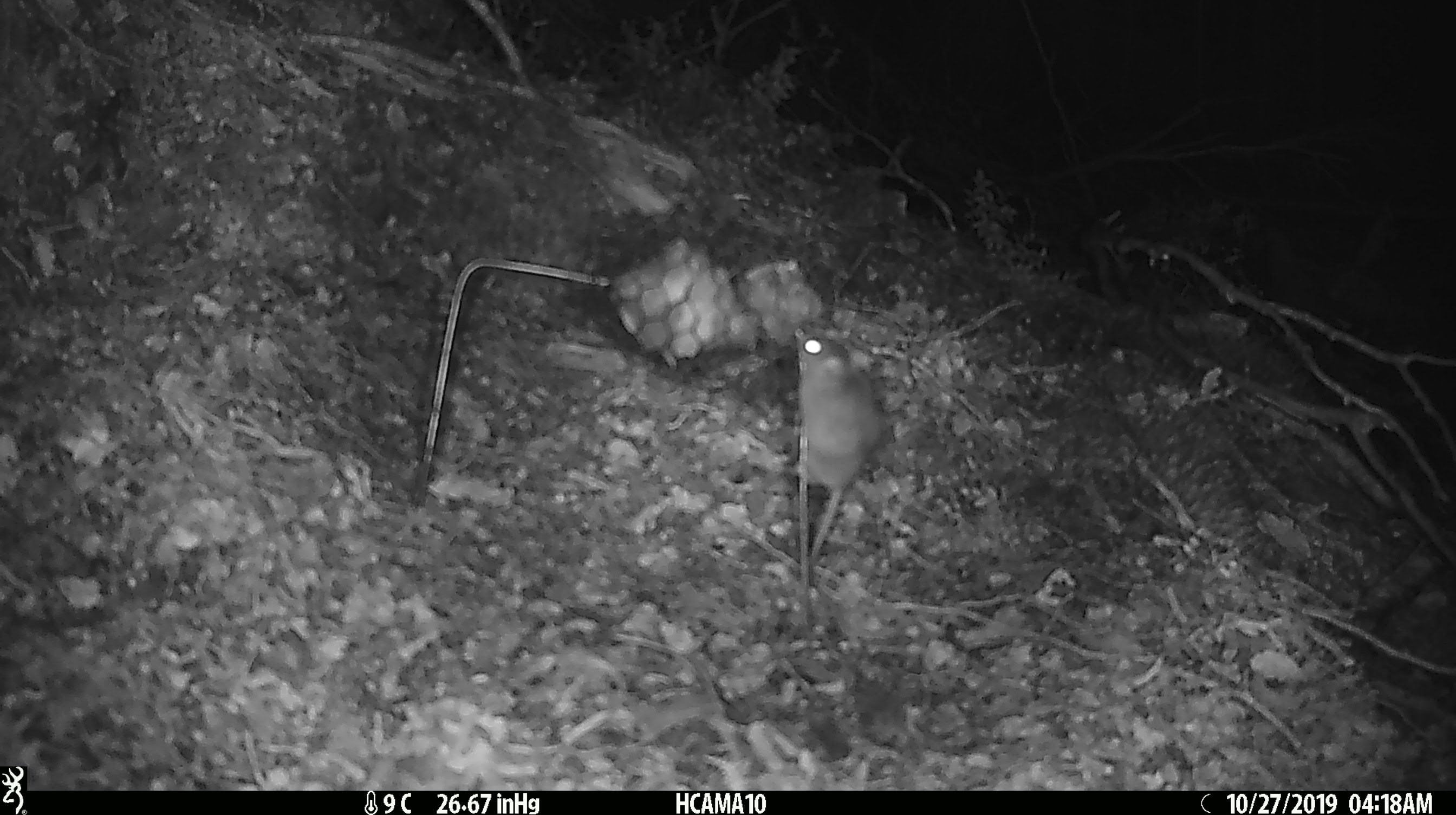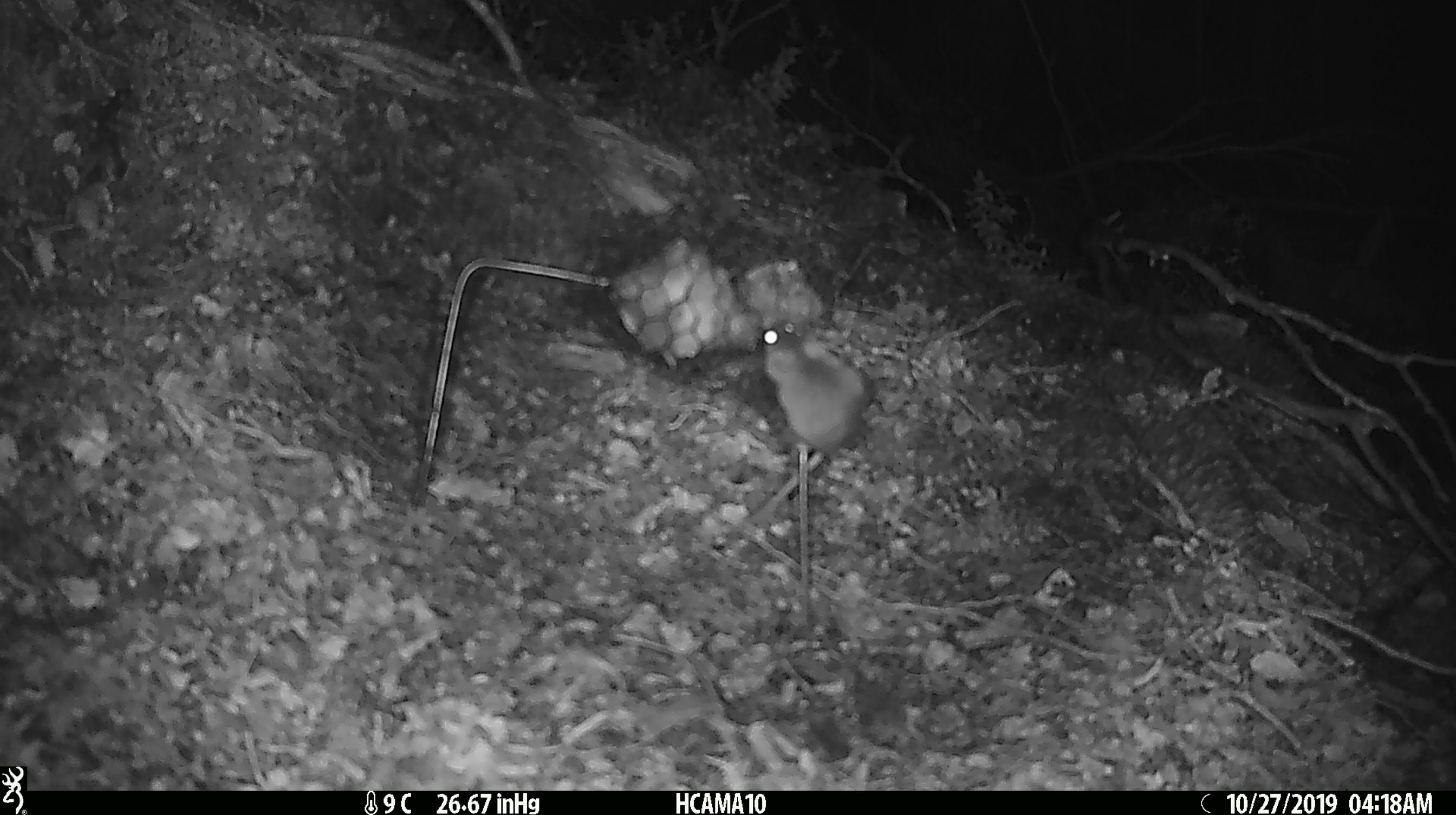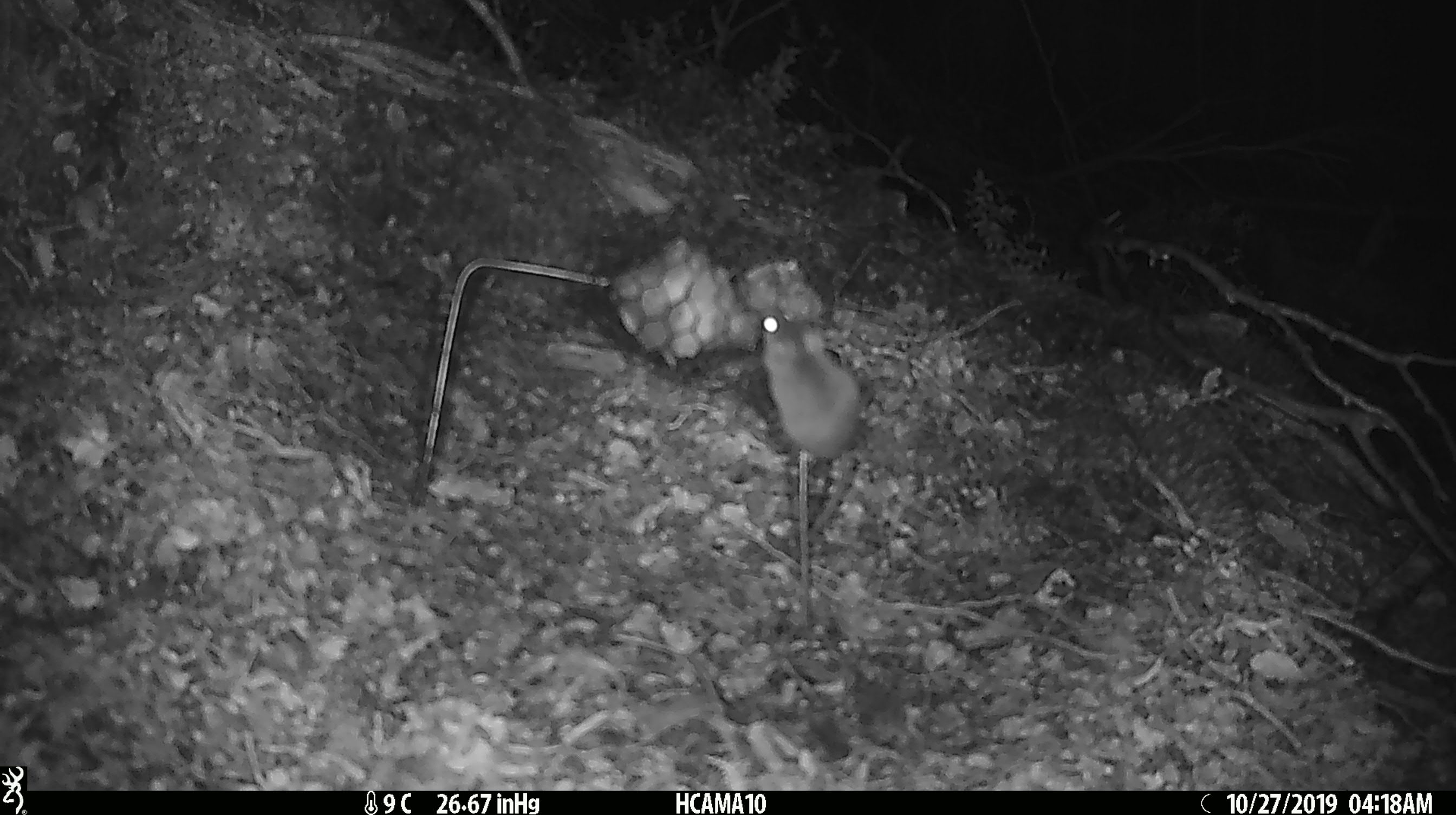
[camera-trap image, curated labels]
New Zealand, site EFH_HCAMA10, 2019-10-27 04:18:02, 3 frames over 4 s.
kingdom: Animalia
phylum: Chordata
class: Mammalia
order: Rodentia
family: Muridae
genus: Mus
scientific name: Mus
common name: mouse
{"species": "mouse (Mus)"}